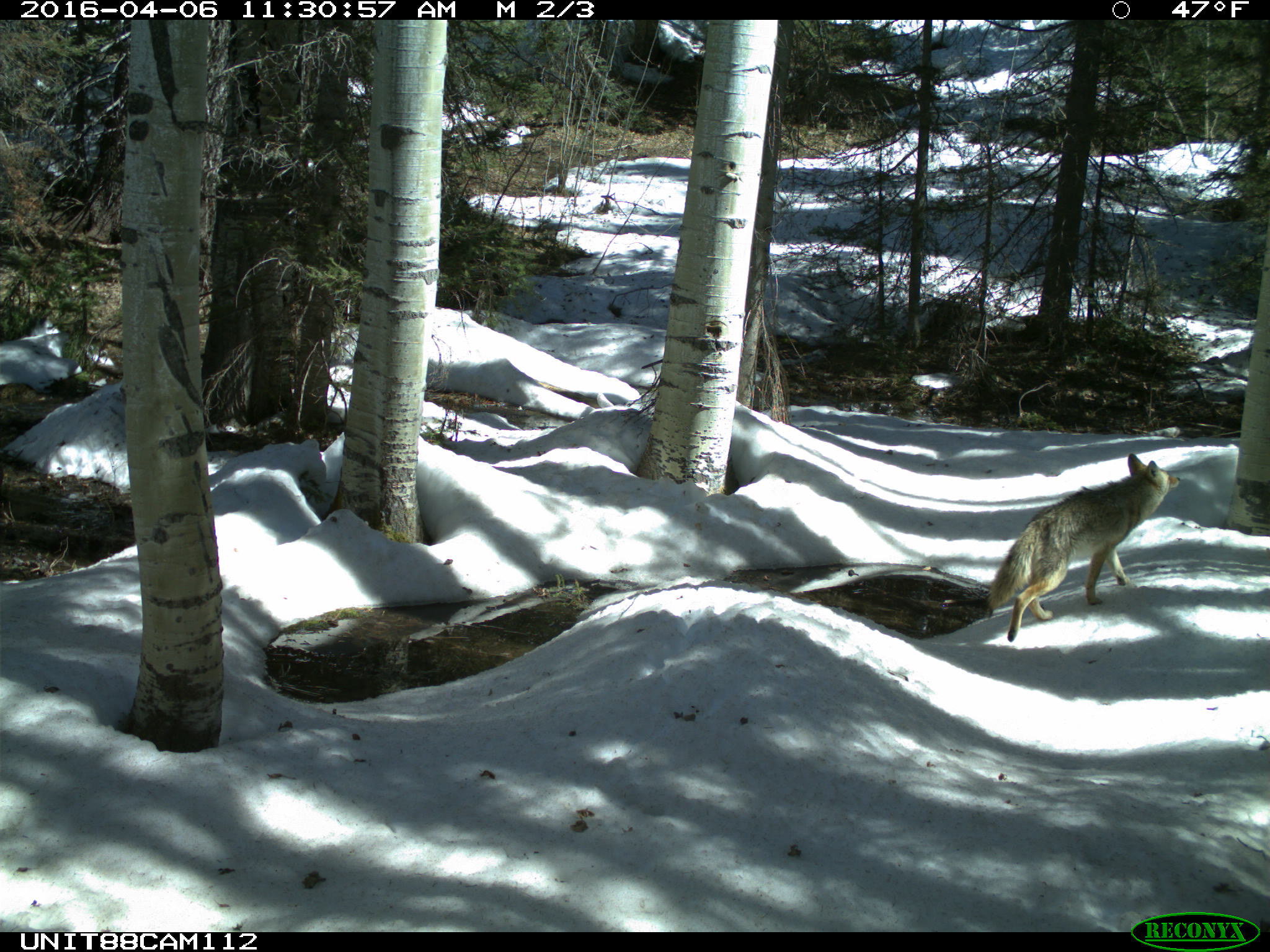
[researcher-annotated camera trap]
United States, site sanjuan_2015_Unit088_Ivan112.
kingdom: Animalia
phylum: Chordata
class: Mammalia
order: Carnivora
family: Canidae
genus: Canis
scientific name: Canis latrans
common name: coyote